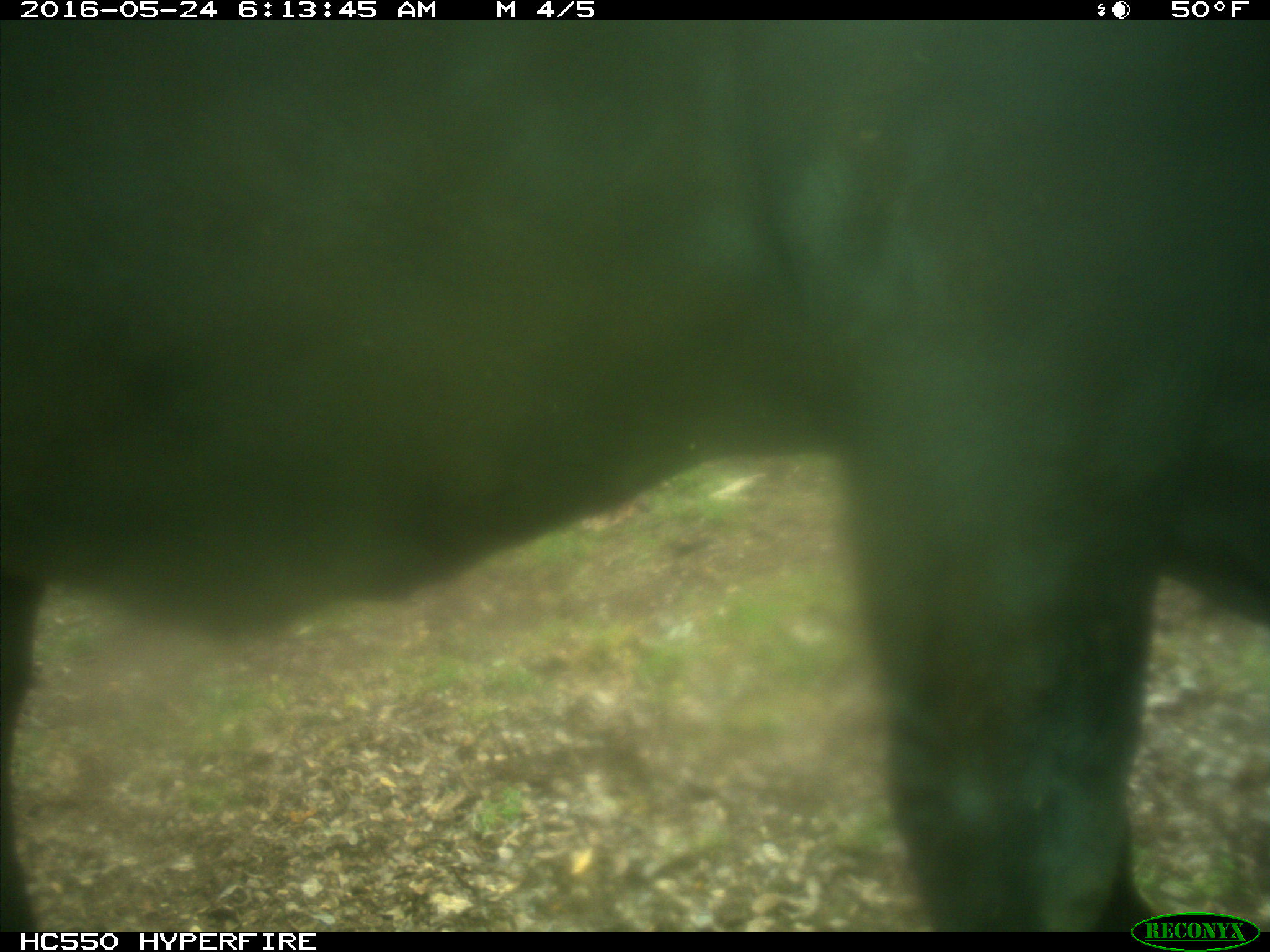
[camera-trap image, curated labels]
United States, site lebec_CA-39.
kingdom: Animalia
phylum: Chordata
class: Mammalia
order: Artiodactyla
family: Bovidae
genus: Bos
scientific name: Bos taurus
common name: domestic cow